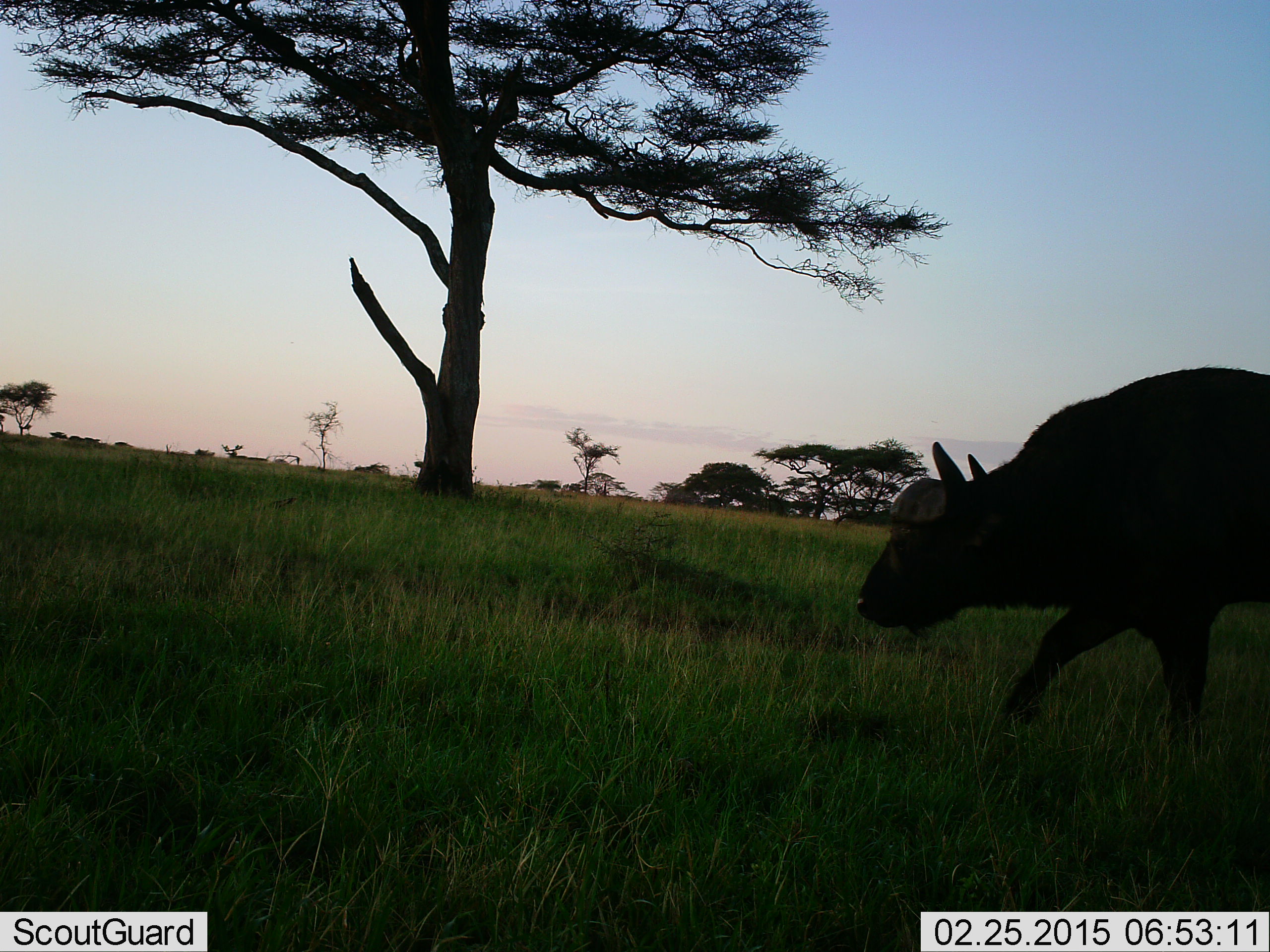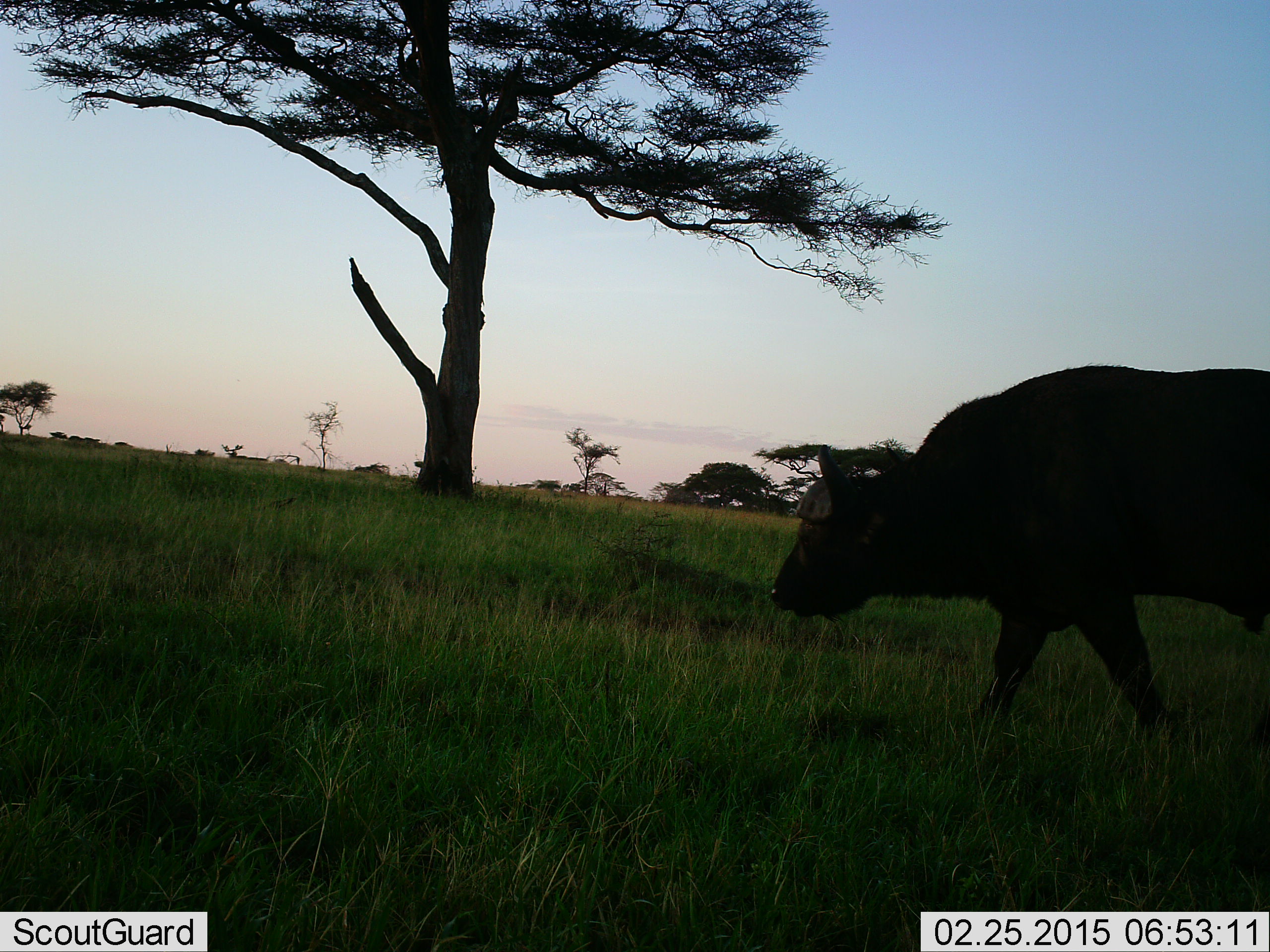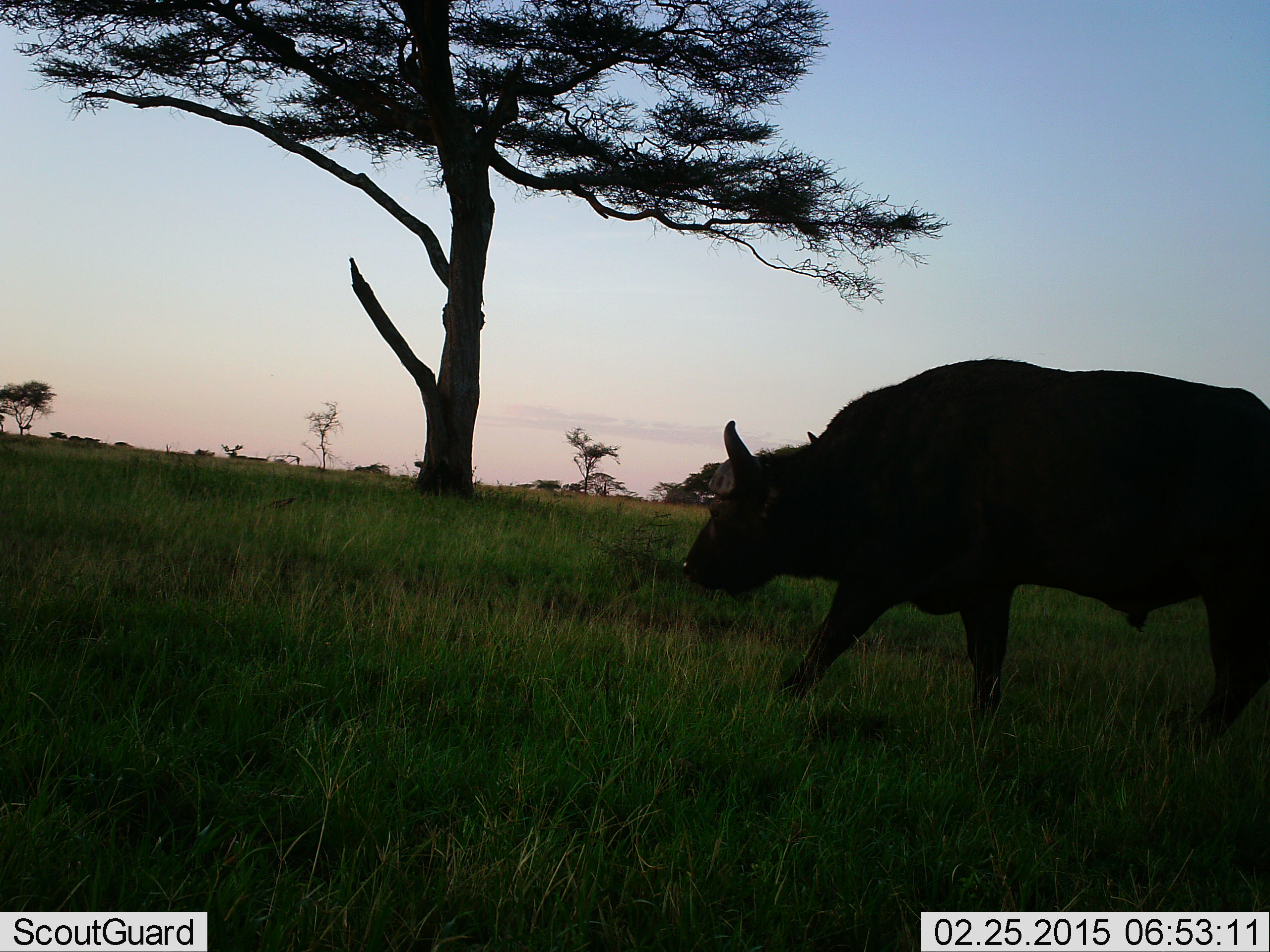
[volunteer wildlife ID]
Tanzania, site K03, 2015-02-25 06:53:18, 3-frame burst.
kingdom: Animalia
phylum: Chordata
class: Mammalia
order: Artiodactyla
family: Bovidae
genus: Syncerus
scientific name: Syncerus caffer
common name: cape buffalo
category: buffalo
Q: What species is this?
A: Buffalo (cape buffalo) (Syncerus caffer).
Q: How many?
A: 1.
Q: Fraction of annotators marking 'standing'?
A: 10%.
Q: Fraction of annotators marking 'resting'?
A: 0%.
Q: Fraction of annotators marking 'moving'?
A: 90%.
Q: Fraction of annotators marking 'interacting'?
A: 0%.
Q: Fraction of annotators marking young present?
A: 0%.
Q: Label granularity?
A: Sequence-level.